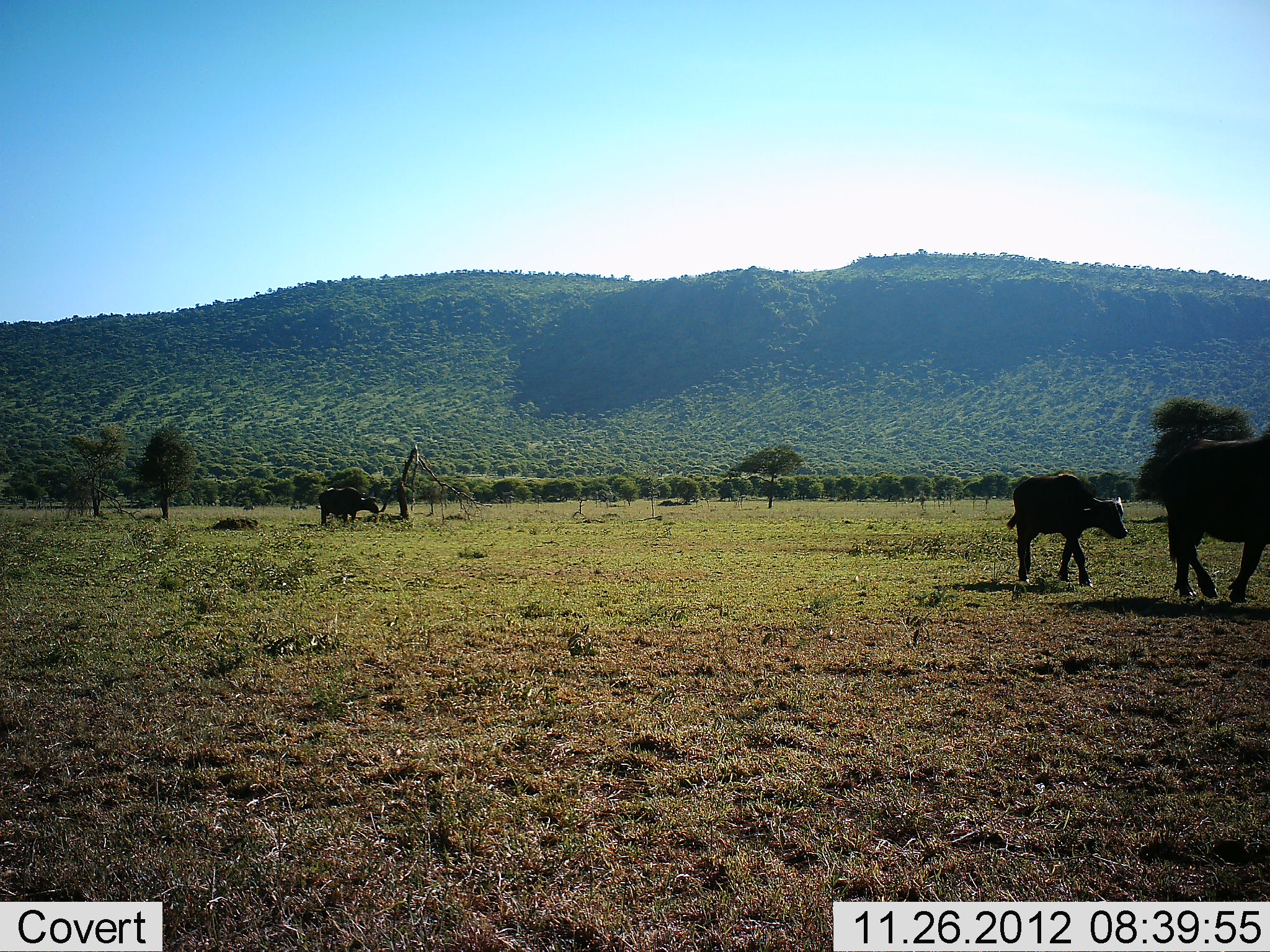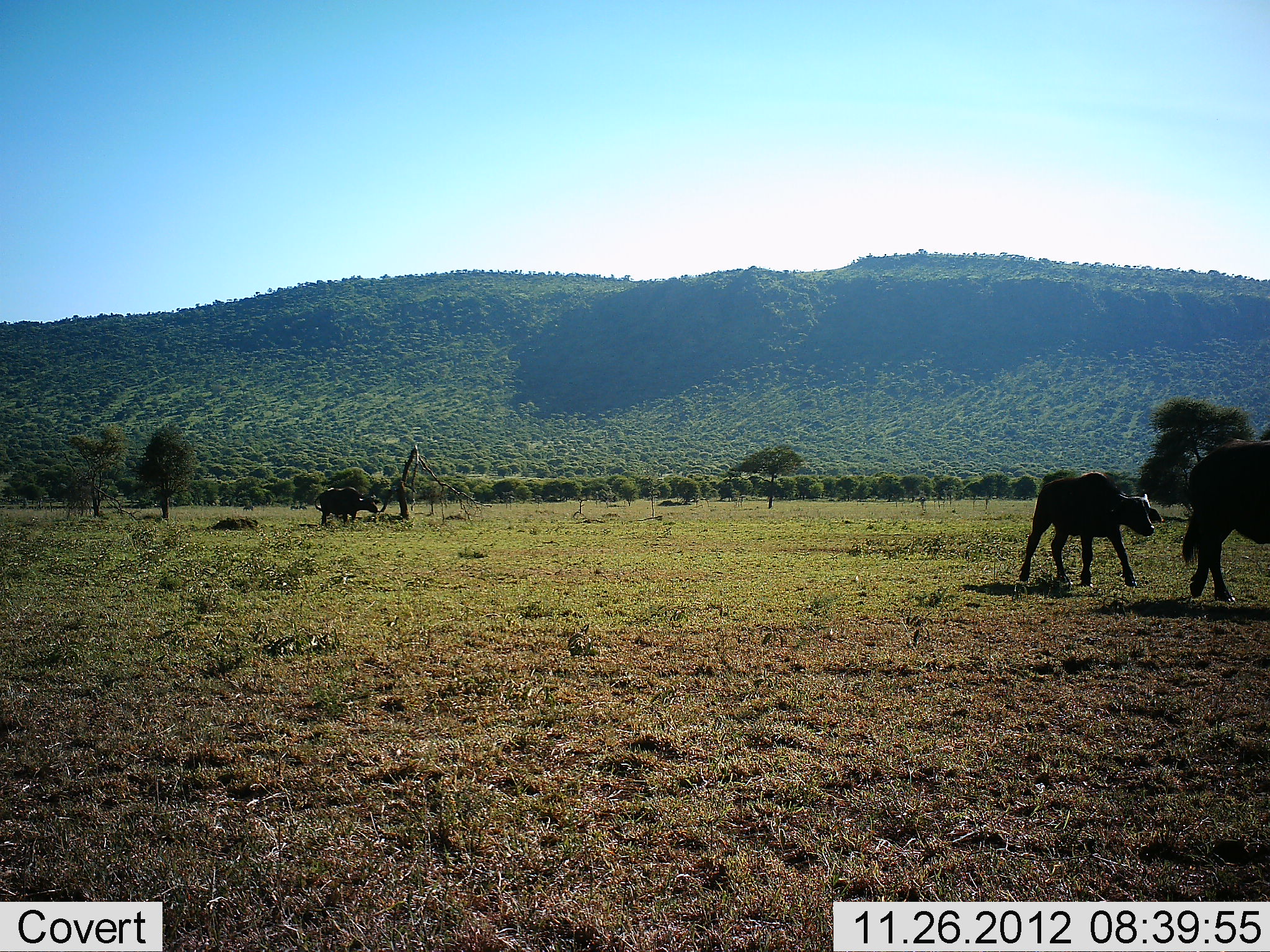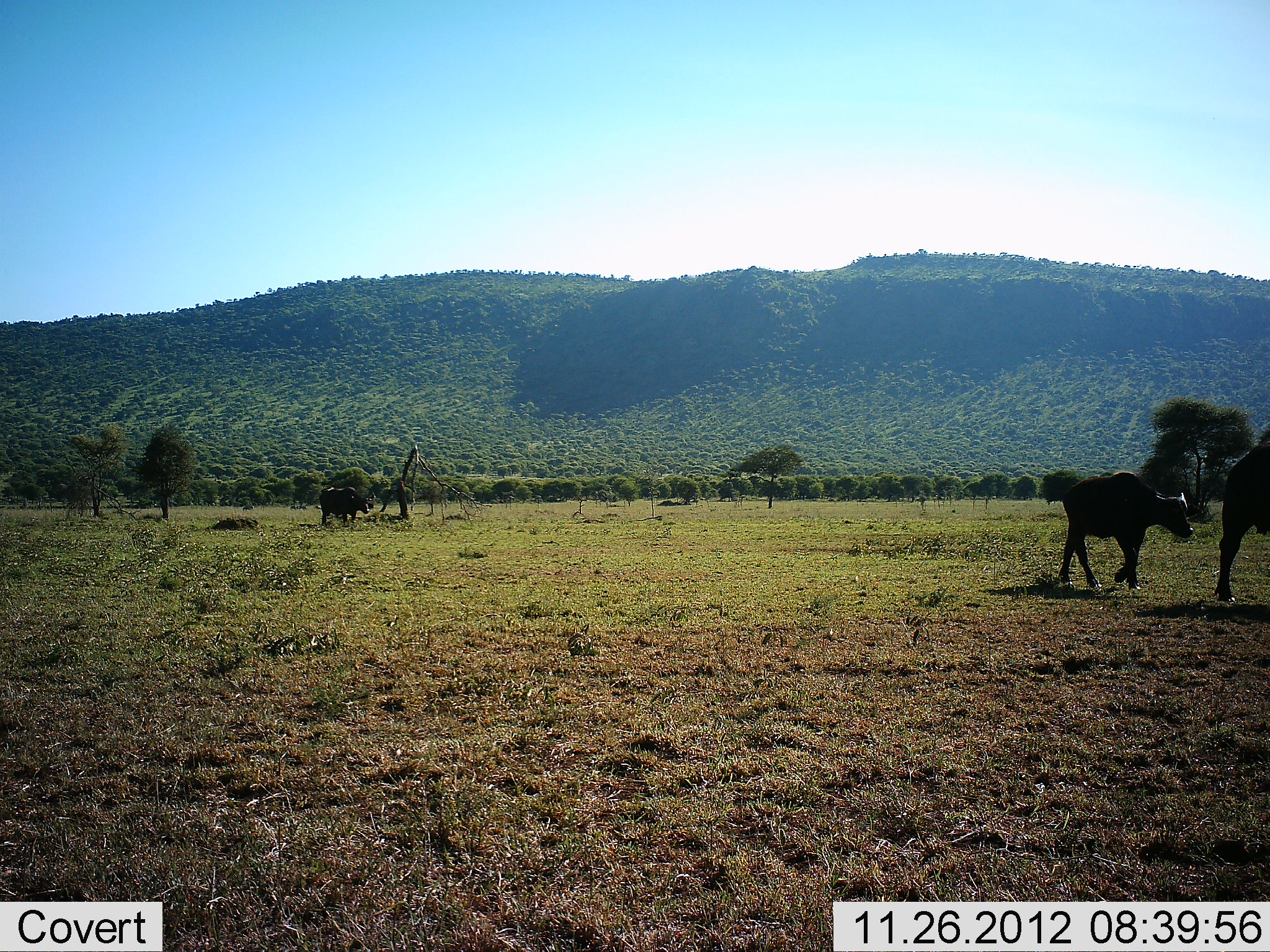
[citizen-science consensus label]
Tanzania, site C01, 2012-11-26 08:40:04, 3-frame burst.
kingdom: Animalia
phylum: Chordata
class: Mammalia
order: Artiodactyla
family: Bovidae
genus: Syncerus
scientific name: Syncerus caffer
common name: cape buffalo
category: buffalo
Buffalo (cape buffalo) (Syncerus caffer), count 3. Behavior (volunteer vote fractions): standing 39%, resting 0%, moving 87%, interacting 4%. Young present (vote fraction): 83%. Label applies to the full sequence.